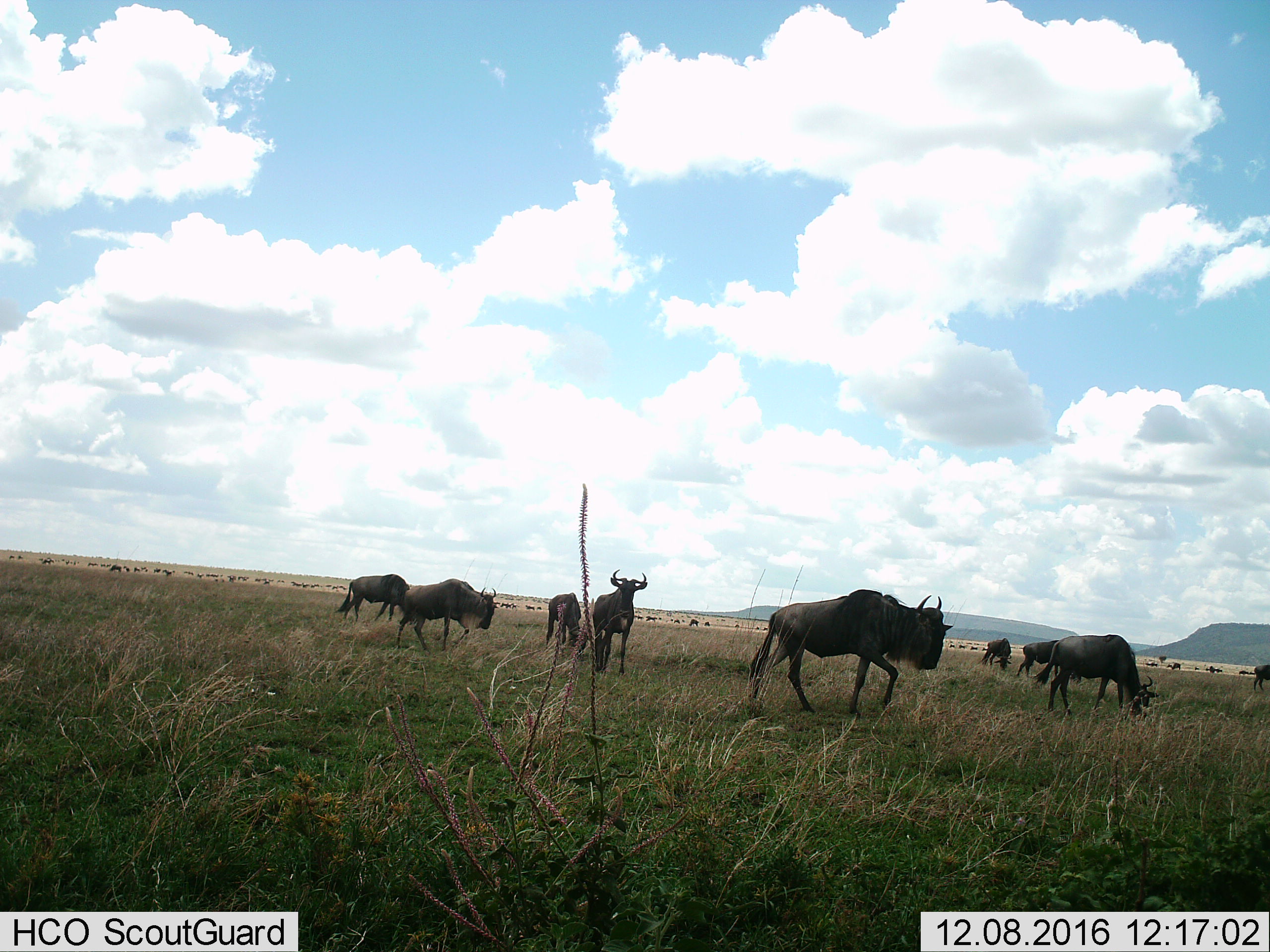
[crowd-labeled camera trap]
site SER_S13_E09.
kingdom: Animalia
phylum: Chordata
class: Mammalia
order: Artiodactyla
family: Bovidae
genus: Connochaetes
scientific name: Connochaetes taurinus taurinus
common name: blue wildebeest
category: wildebeestblue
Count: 11-50.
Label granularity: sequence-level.